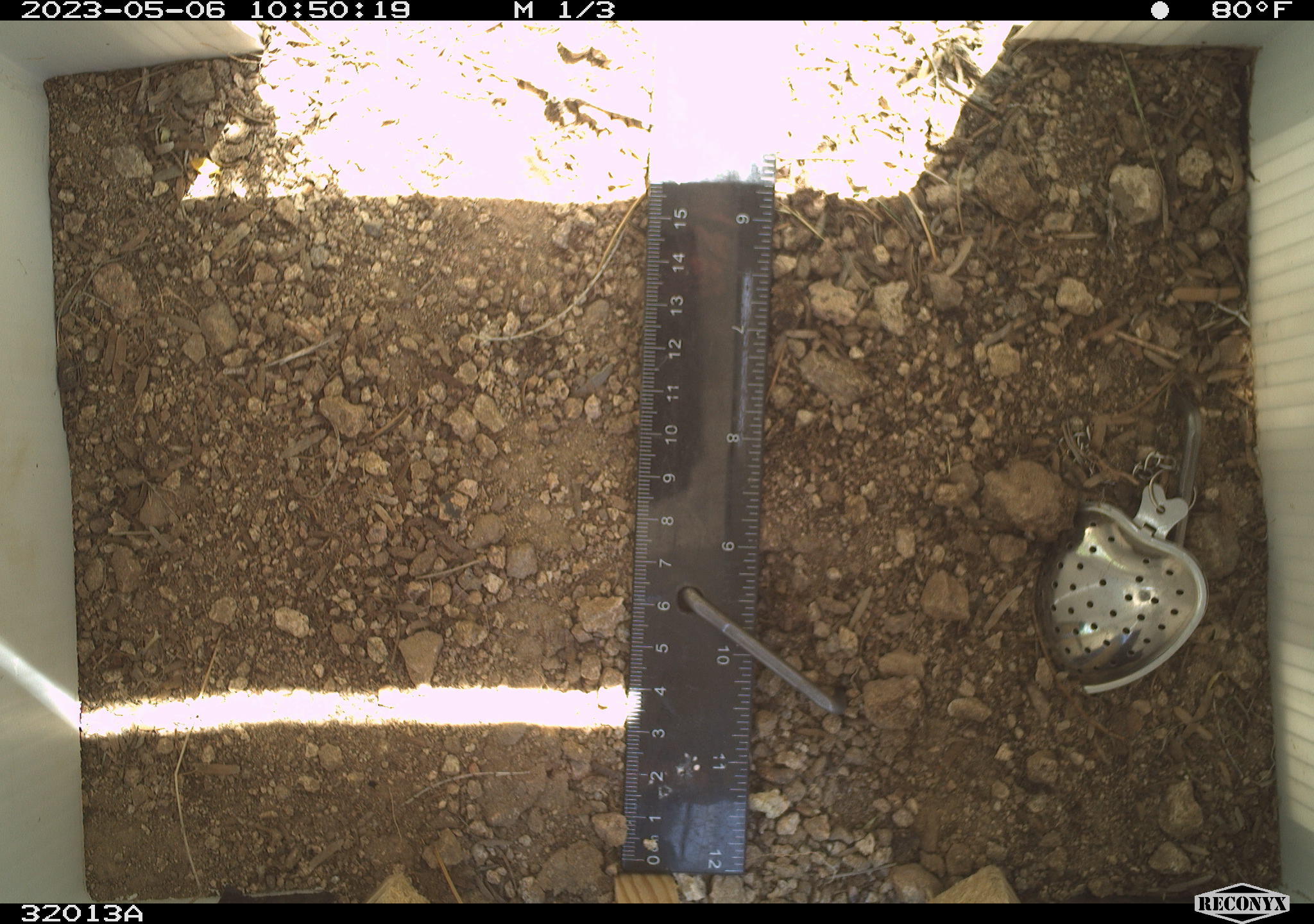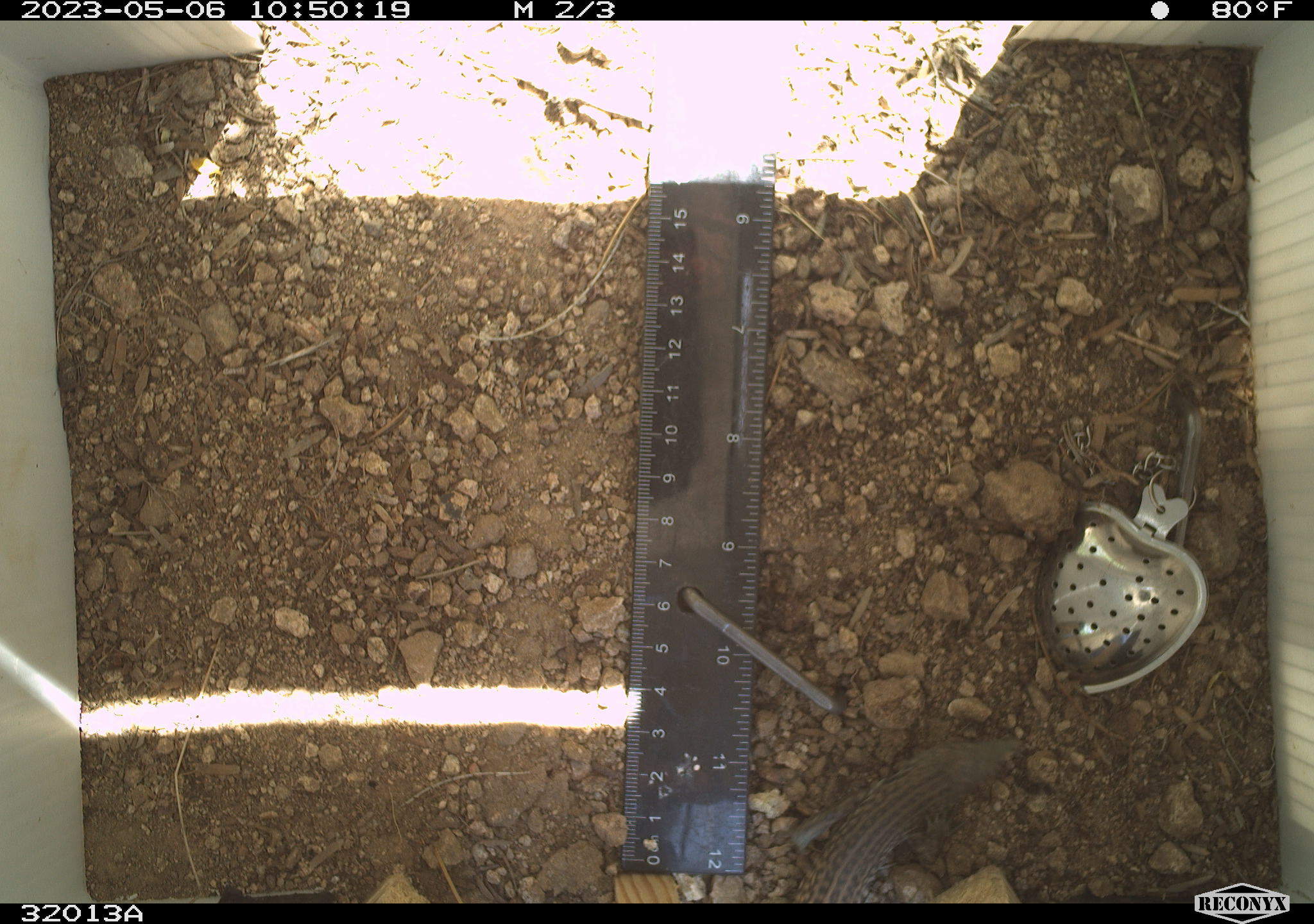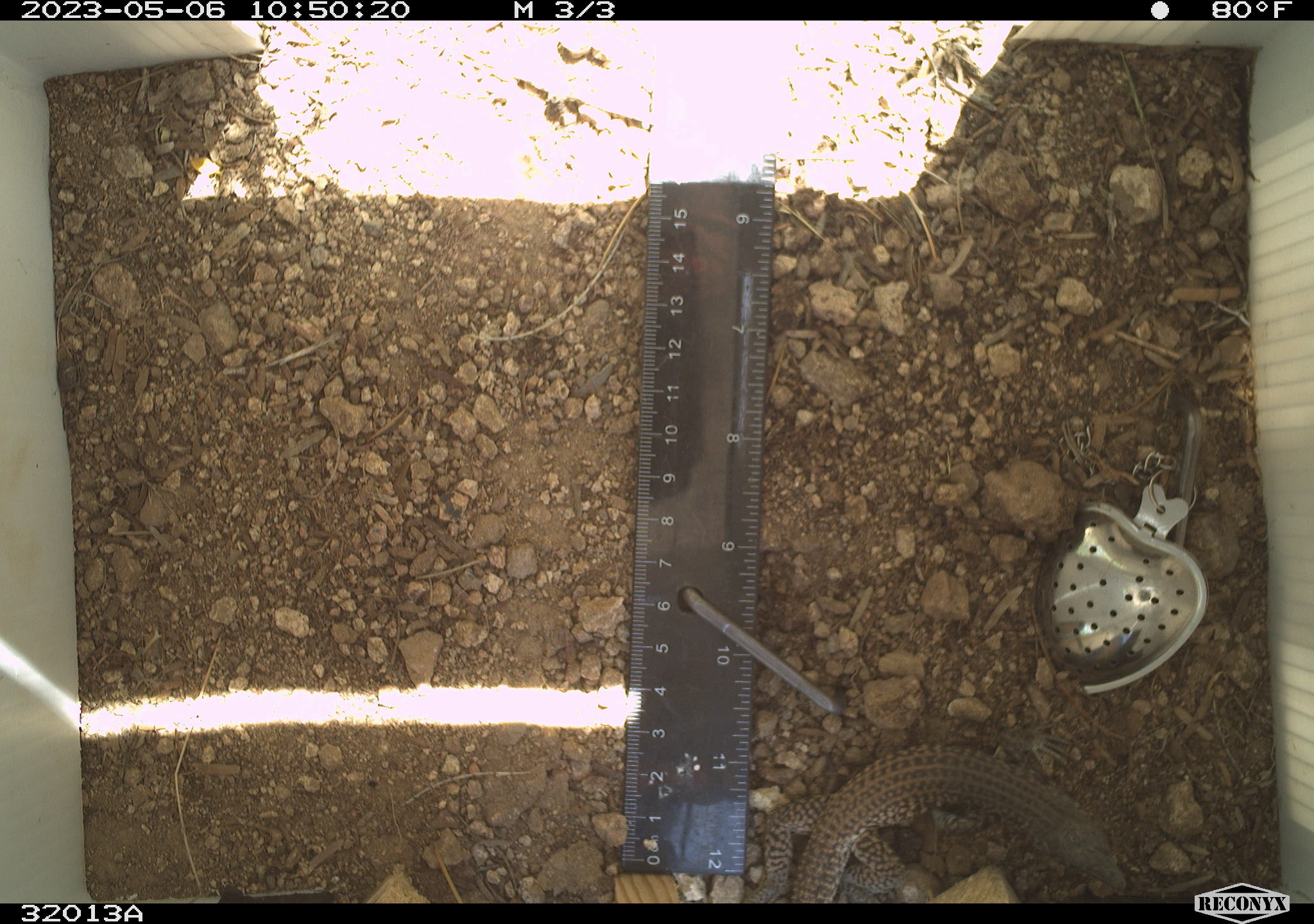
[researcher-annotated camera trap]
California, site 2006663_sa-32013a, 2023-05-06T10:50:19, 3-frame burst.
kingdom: Animalia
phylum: Chordata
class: Reptilia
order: Squamata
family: Teiidae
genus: Aspidoscelis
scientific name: Aspidoscelis tigris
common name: western whiptail